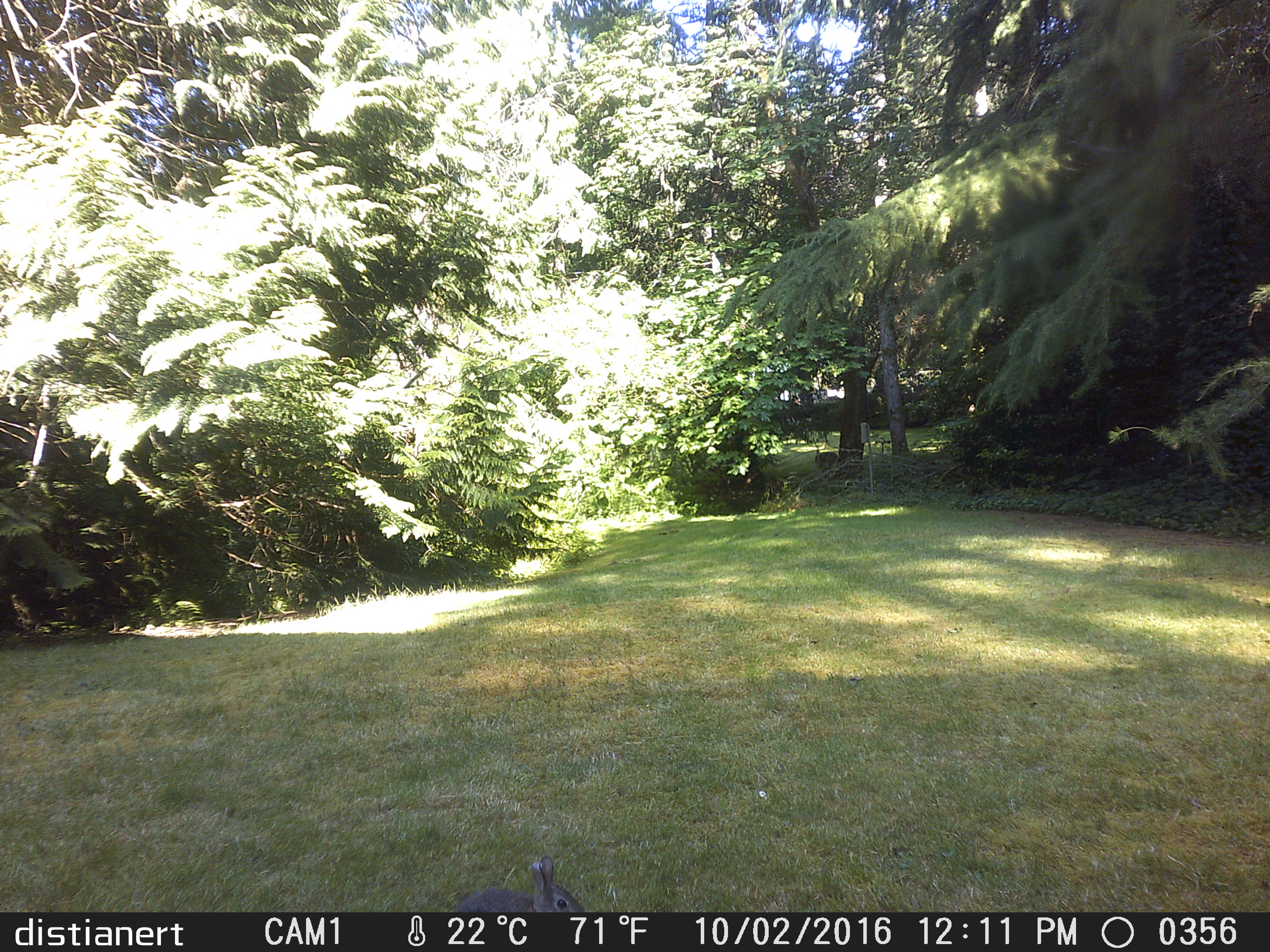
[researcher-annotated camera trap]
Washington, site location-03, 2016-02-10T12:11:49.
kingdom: Animalia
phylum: Chordata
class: Mammalia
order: Lagomorpha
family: Leporidae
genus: Sylvilagus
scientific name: Sylvilagus floridanus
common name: eastern cottontail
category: rabbit